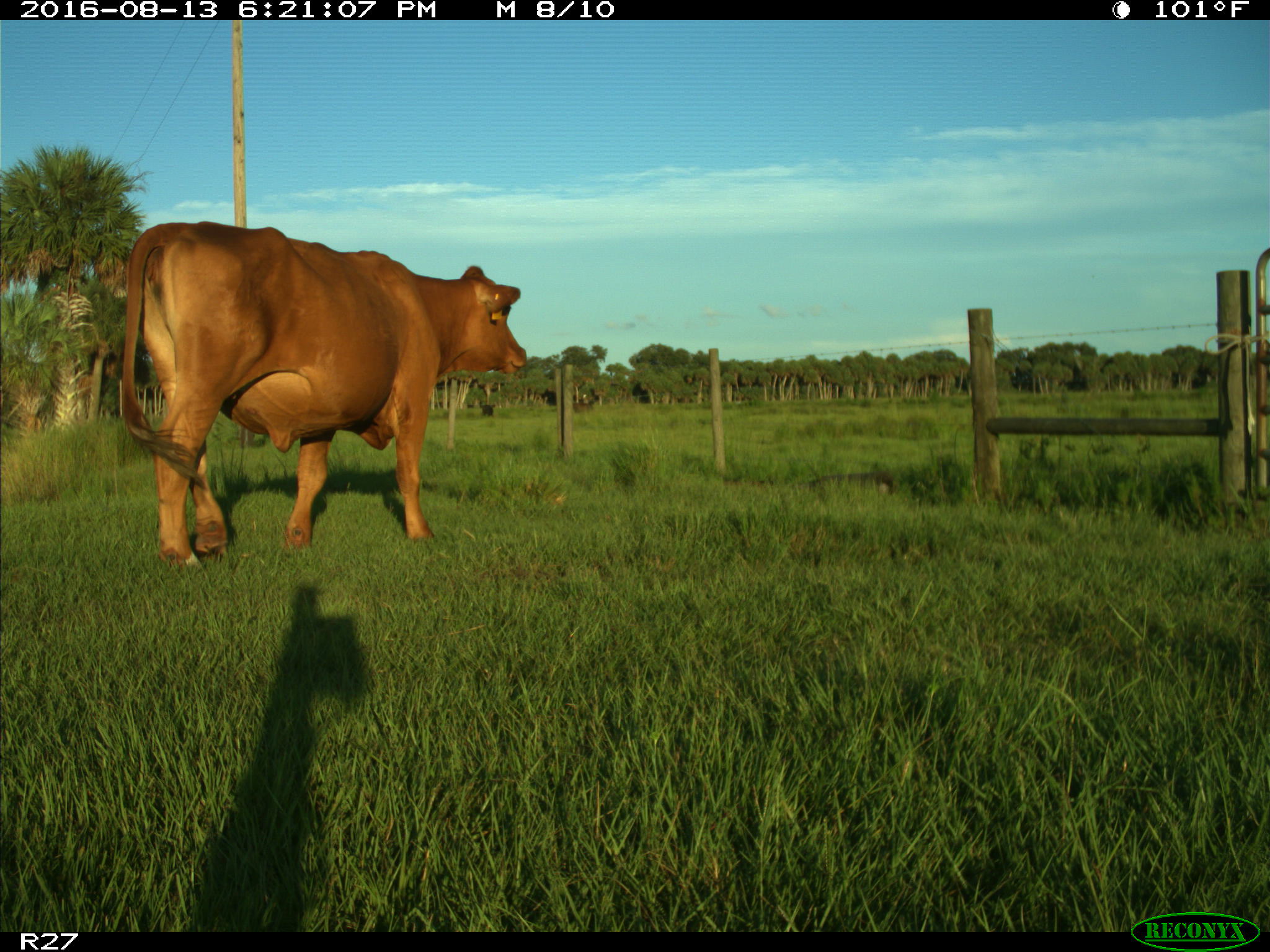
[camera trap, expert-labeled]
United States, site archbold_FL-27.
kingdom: Animalia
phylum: Chordata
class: Mammalia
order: Artiodactyla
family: Bovidae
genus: Bos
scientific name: Bos taurus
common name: domestic cow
Bos taurus (domestic cow).